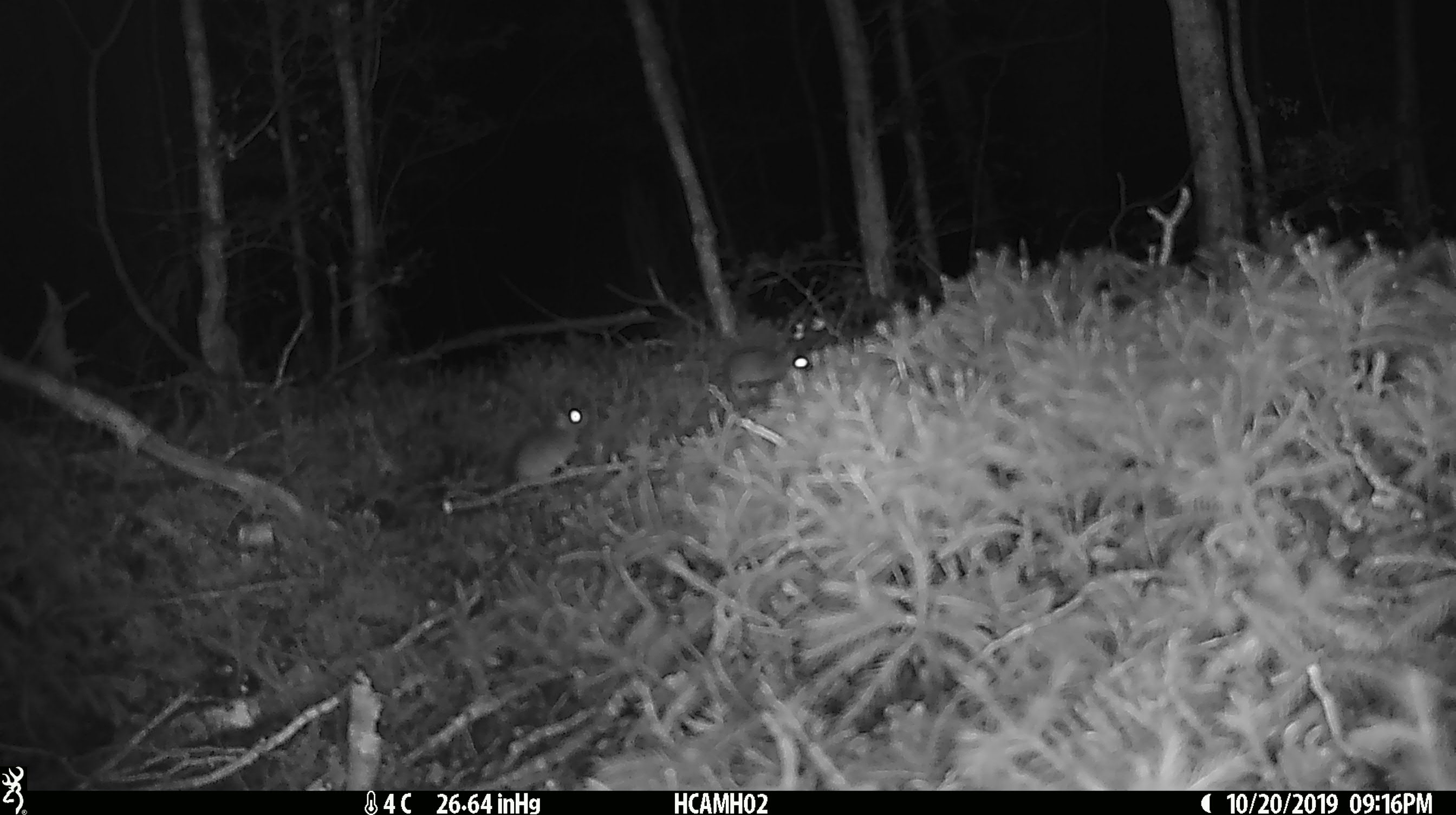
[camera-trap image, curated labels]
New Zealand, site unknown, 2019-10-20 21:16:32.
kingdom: Animalia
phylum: Chordata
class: Mammalia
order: Rodentia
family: Muridae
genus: Mus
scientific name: Mus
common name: mouse